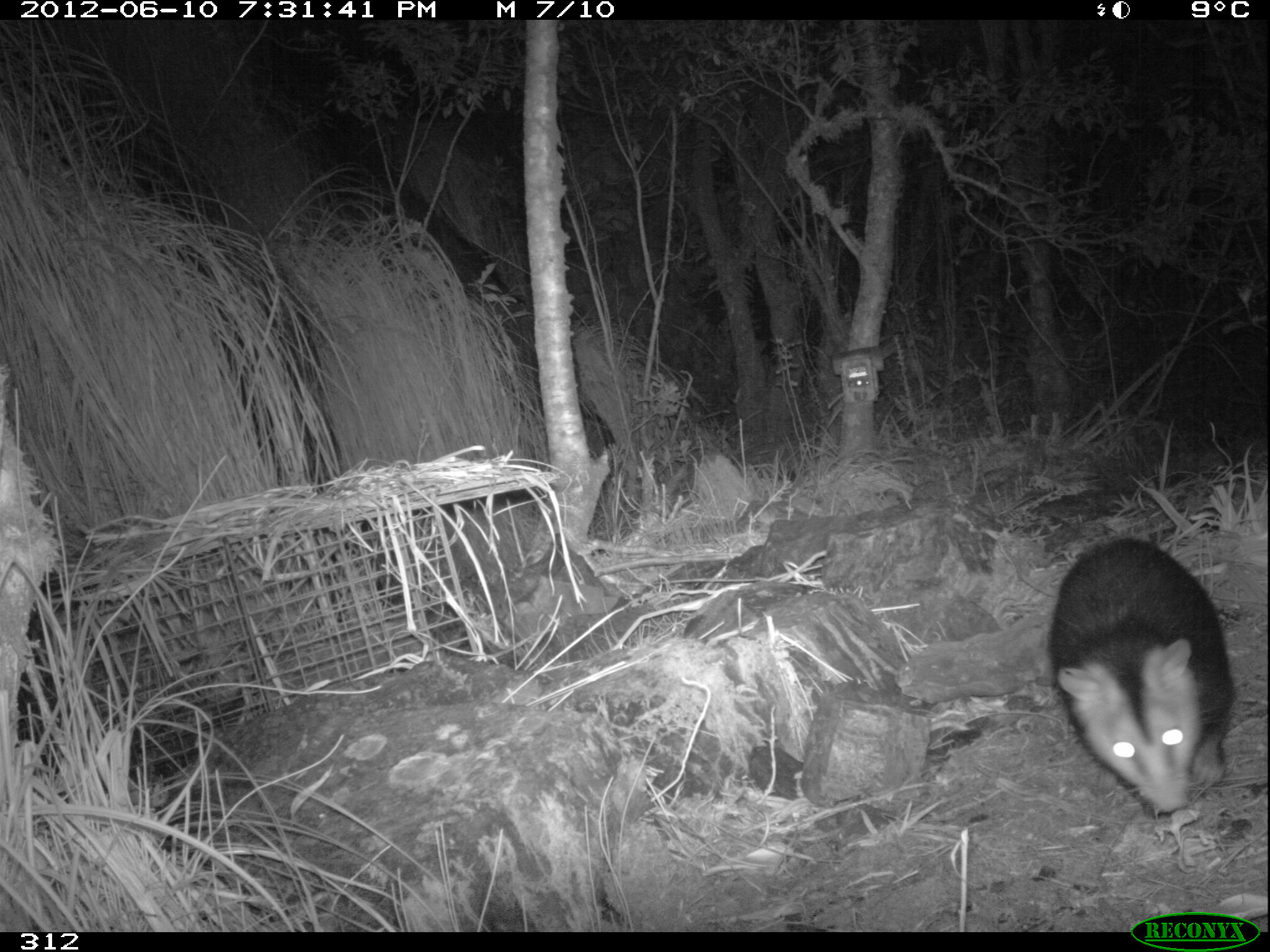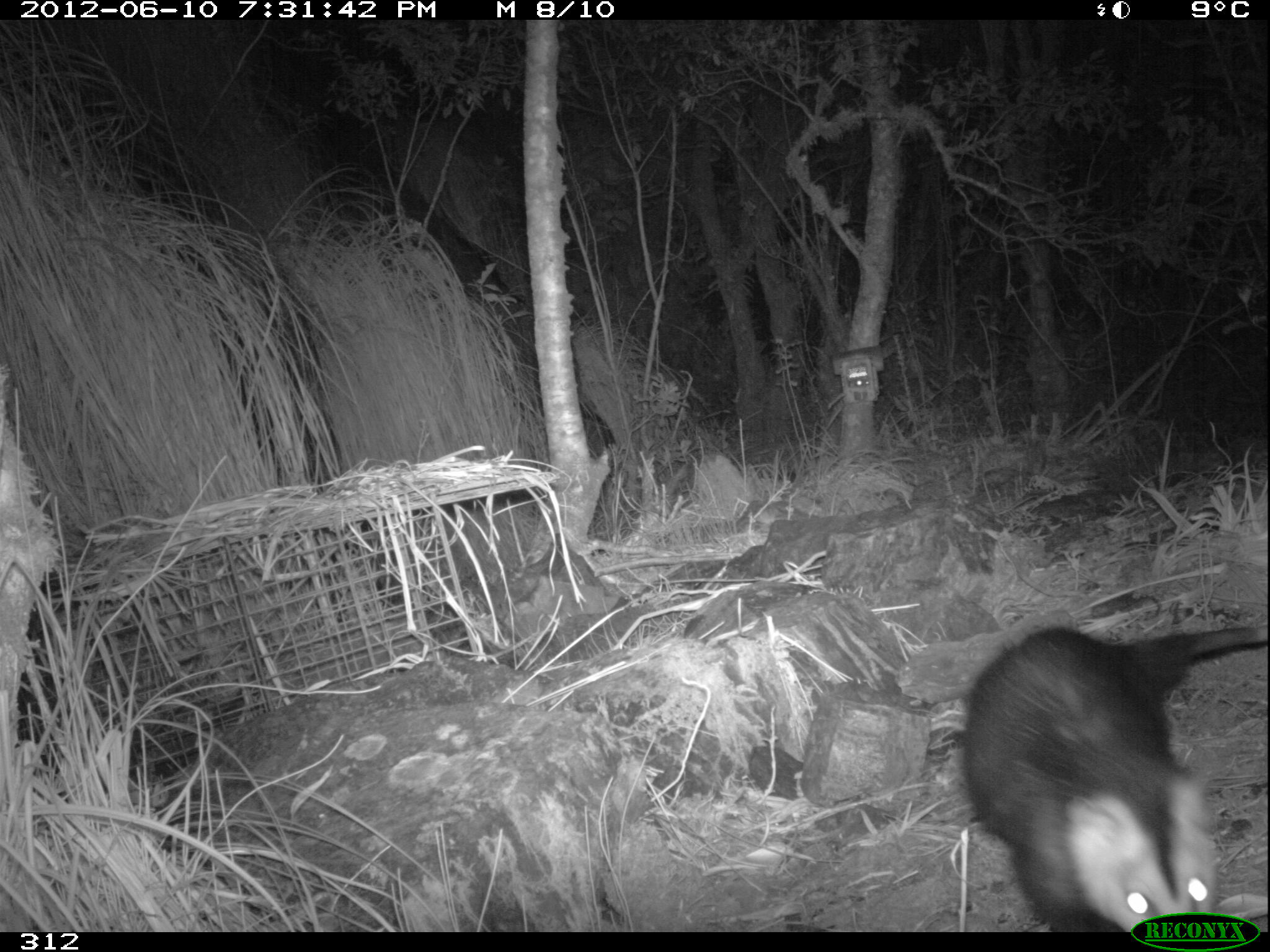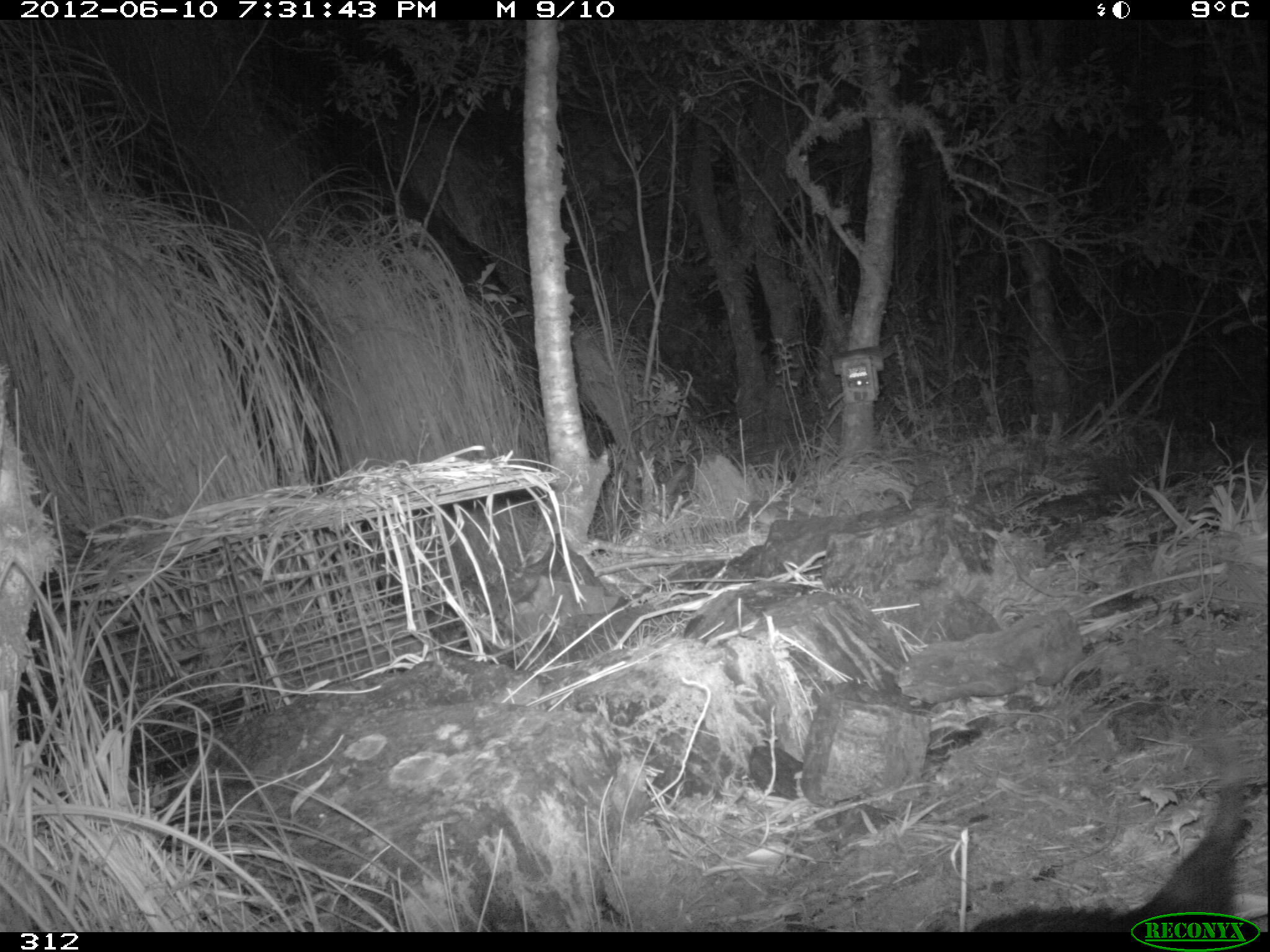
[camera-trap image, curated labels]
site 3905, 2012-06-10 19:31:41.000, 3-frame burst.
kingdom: Animalia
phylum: Chordata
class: Mammalia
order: Didelphimorphia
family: Didelphidae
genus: Didelphis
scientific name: Didelphis pernigra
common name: andean white-eared opossum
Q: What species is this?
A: Didelphis pernigra (andean white-eared opossum).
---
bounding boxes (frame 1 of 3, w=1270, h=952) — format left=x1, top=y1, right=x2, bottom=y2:
didelphis pernigra: left=1048, top=534, right=1233, bottom=819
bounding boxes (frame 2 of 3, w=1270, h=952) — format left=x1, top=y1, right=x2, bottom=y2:
didelphis pernigra: left=955, top=621, right=1268, bottom=932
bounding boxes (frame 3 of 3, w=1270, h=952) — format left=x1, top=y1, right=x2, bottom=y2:
didelphis pernigra: left=973, top=769, right=1256, bottom=932